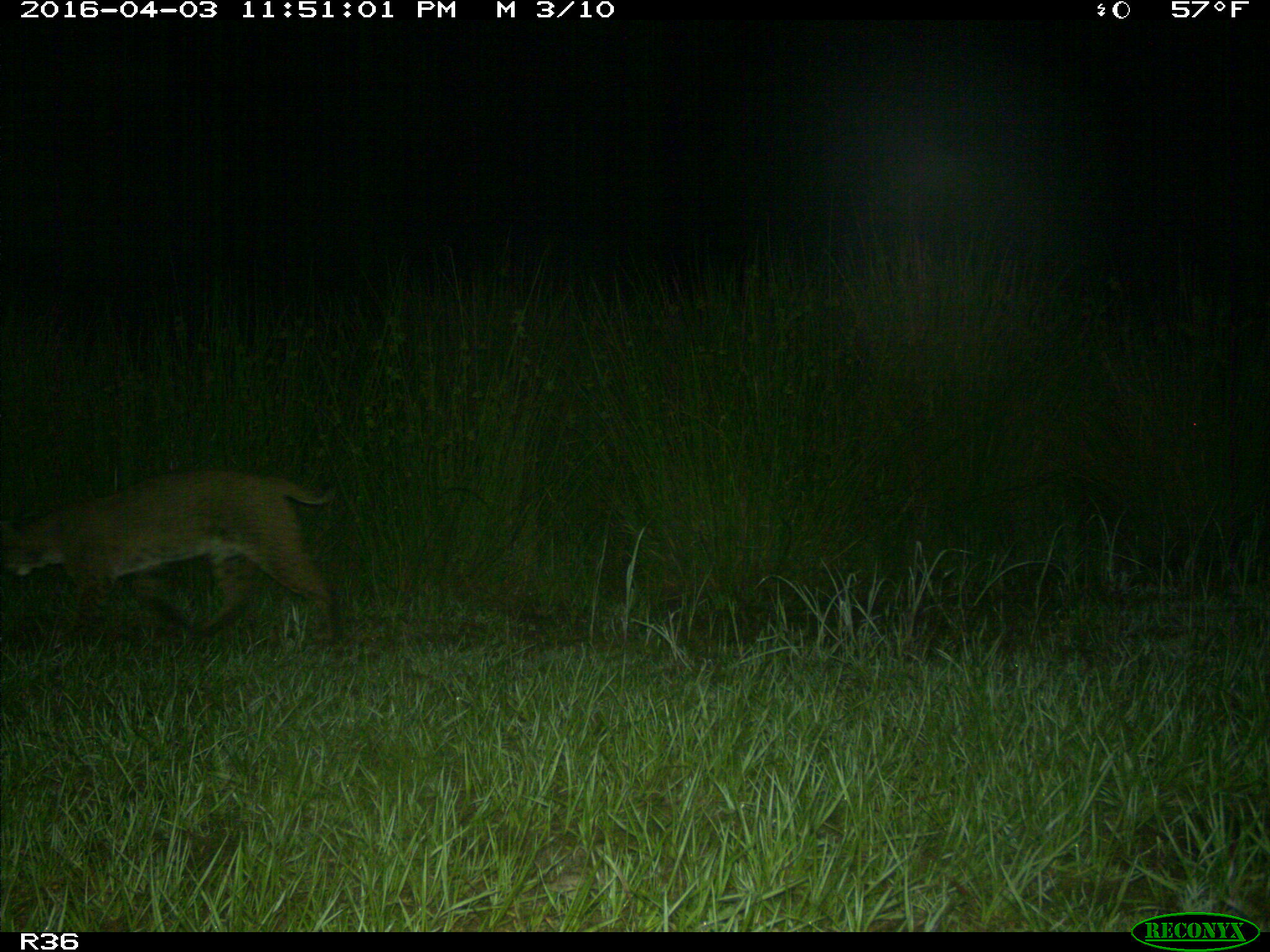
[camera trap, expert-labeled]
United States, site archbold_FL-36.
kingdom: Animalia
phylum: Chordata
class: Mammalia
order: Carnivora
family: Felidae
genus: Lynx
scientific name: Lynx rufus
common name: bobcat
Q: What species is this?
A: Lynx rufus (bobcat).